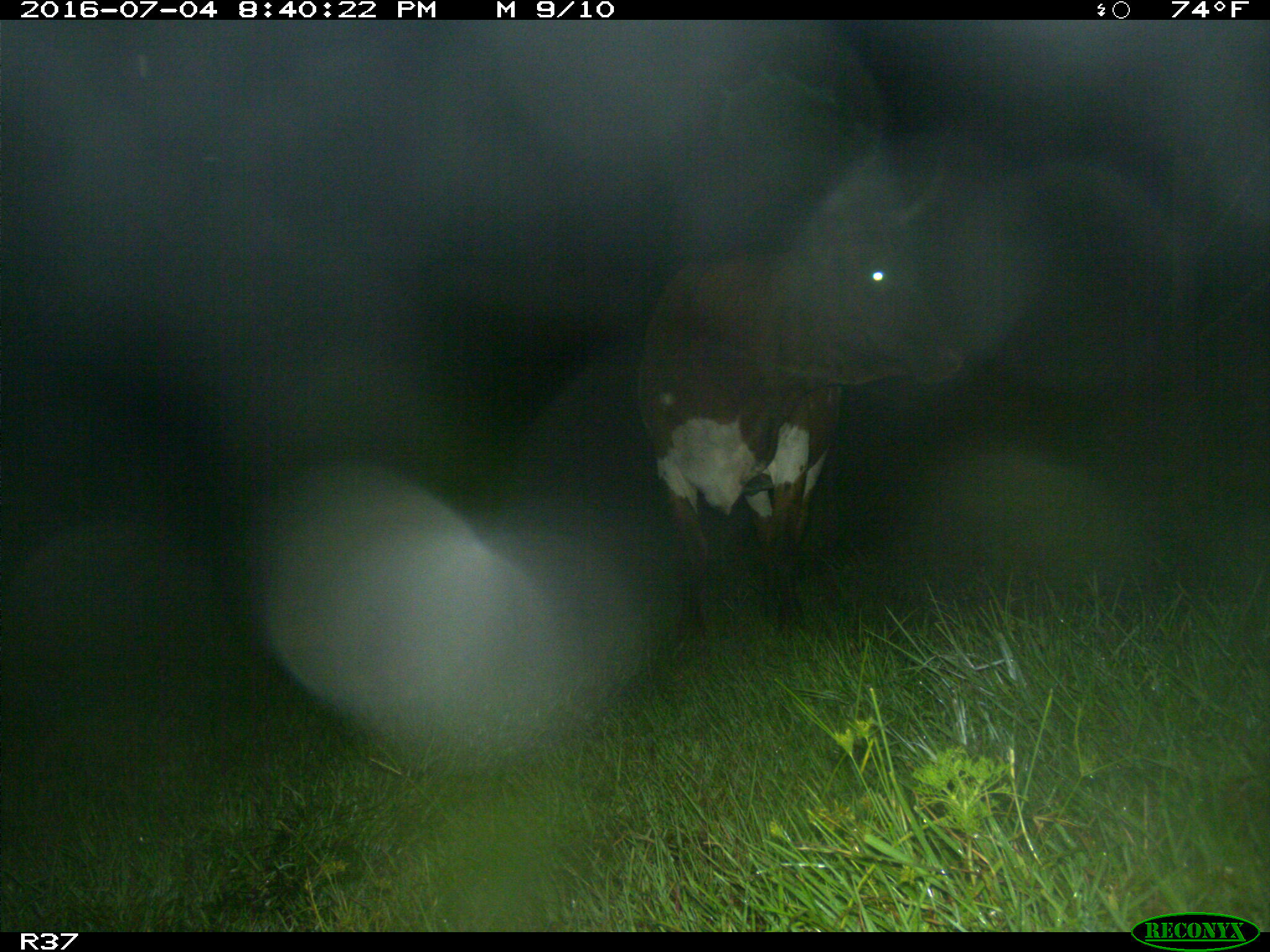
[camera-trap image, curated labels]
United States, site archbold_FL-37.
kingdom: Animalia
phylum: Chordata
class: Mammalia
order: Artiodactyla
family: Bovidae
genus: Bos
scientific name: Bos taurus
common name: domestic cow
Bos taurus (domestic cow).